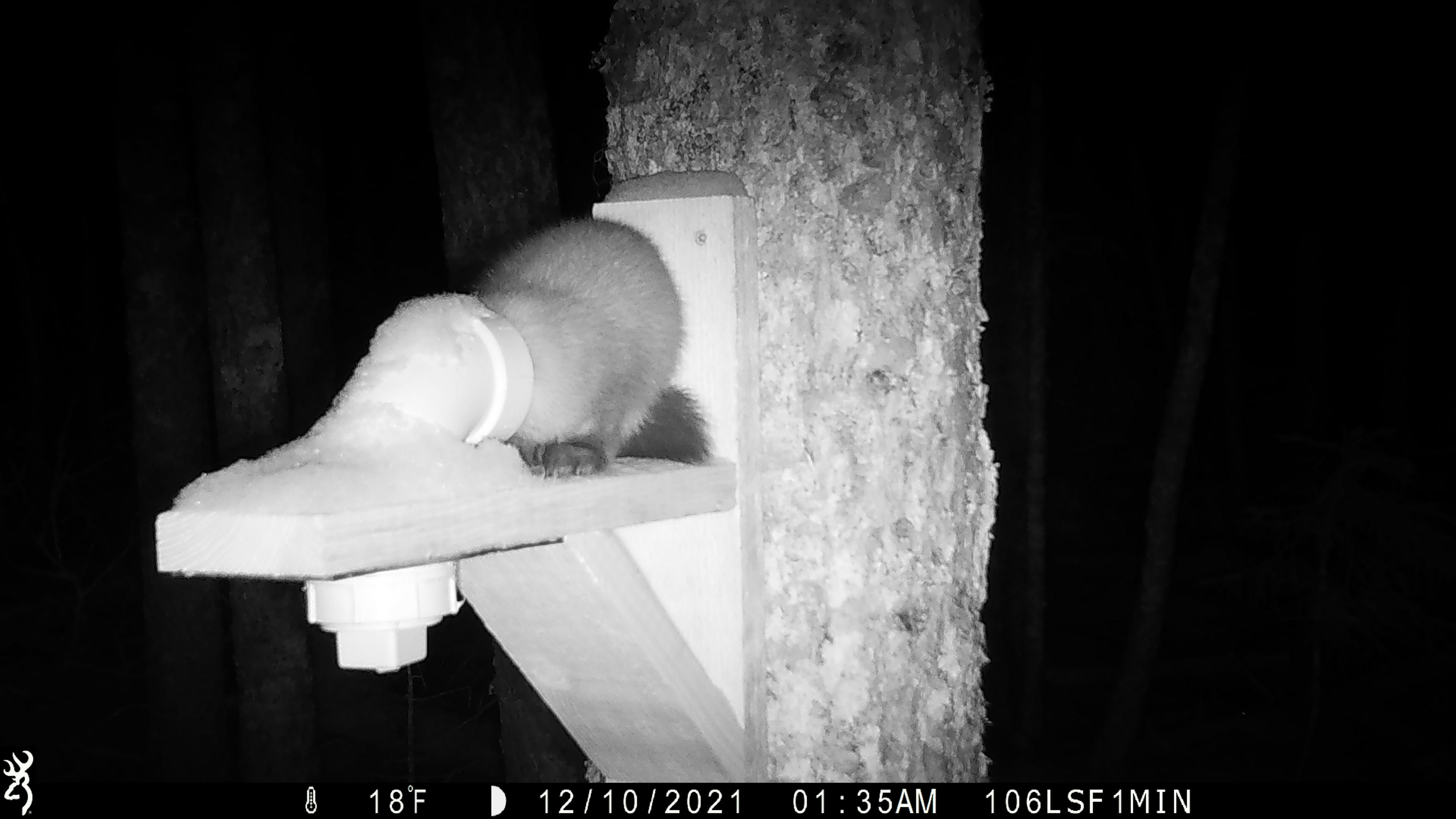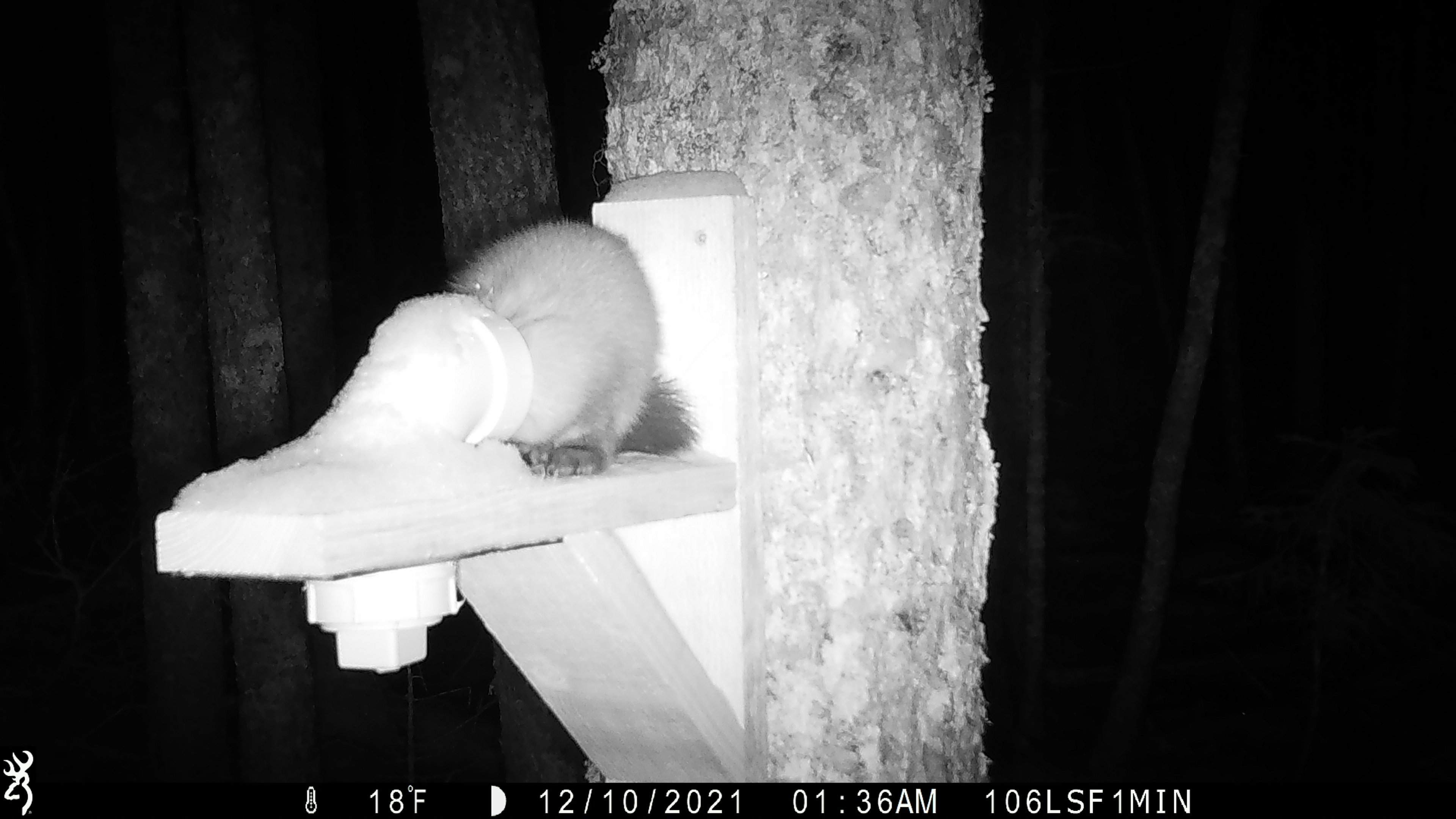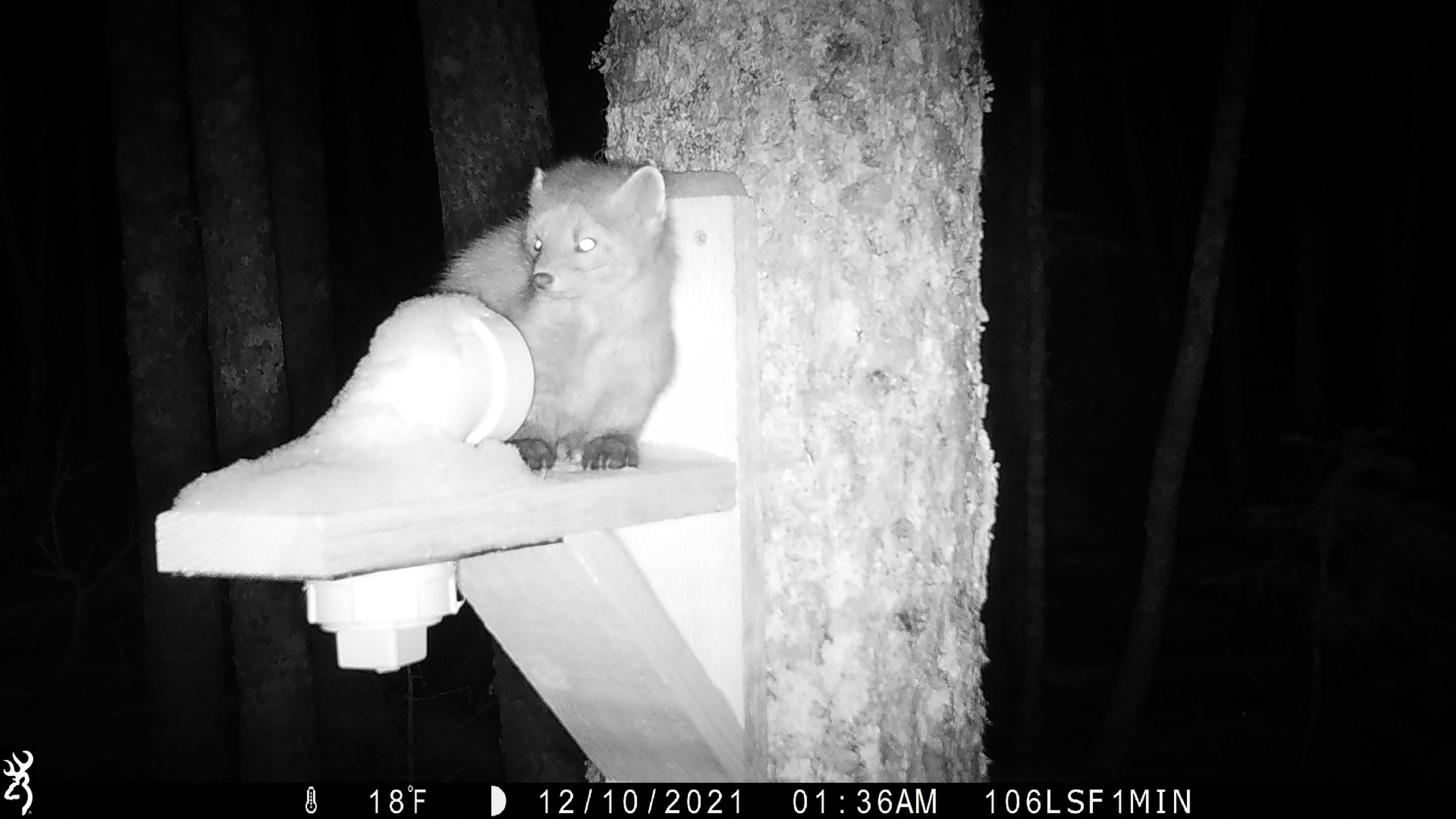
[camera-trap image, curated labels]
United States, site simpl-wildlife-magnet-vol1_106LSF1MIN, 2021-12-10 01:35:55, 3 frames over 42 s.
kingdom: Animalia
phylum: Chordata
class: Mammalia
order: Carnivora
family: Mustelidae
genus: Martes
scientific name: Martes americana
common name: american marten